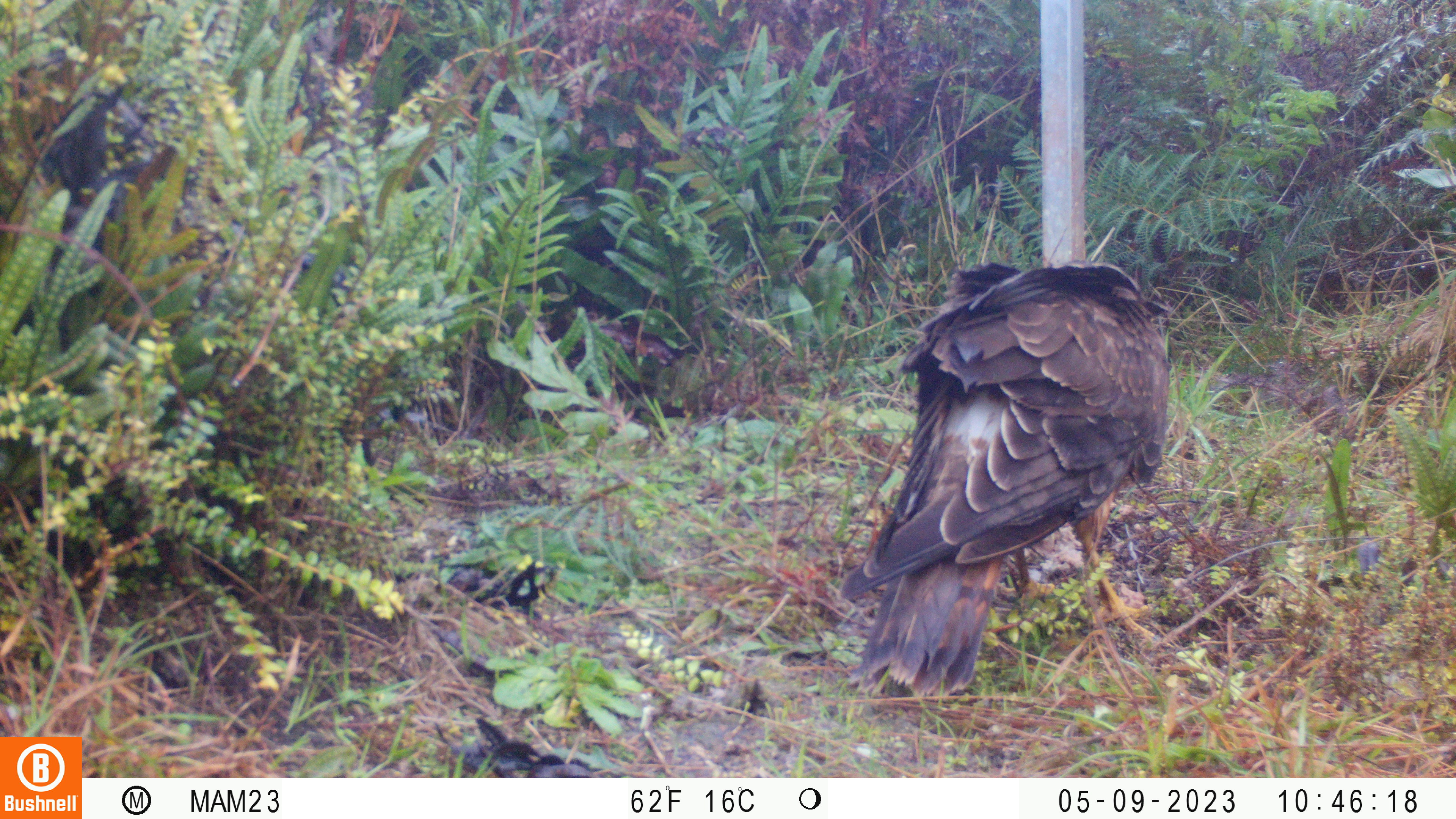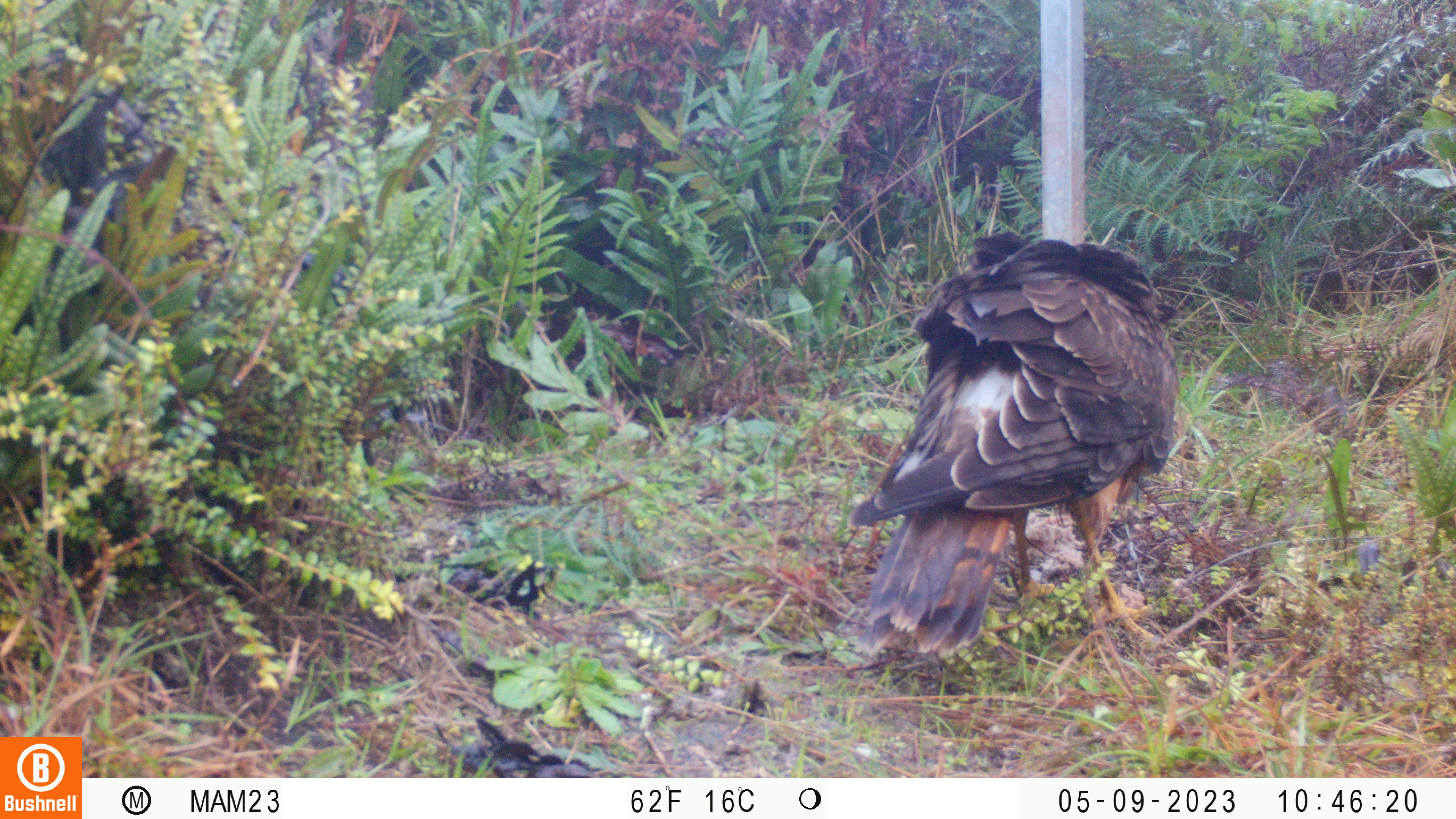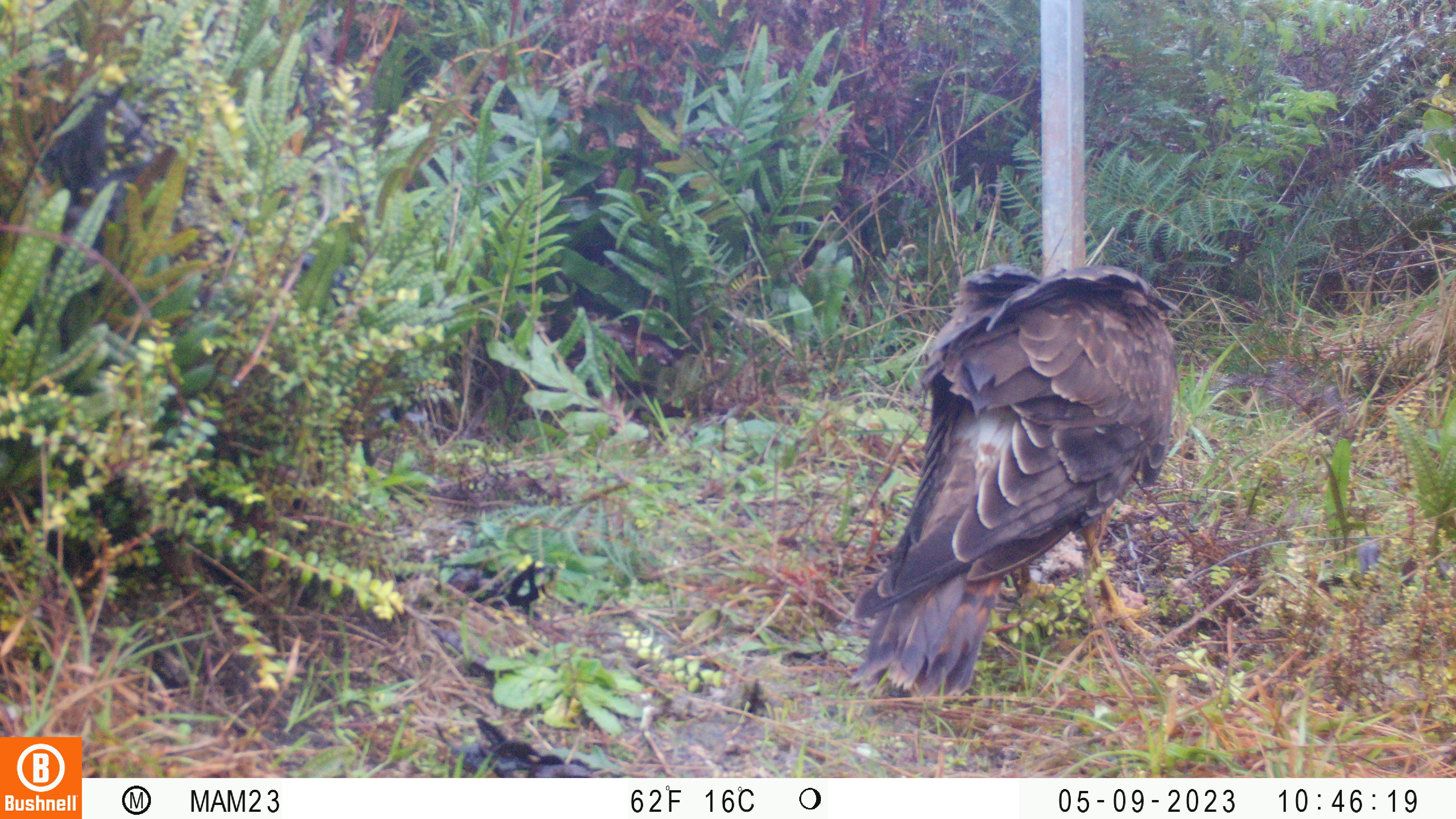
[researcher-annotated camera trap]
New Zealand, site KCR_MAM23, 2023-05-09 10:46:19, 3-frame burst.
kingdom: Animalia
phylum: Chordata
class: Aves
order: Accipitriformes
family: Accipitridae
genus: Circus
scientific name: Circus approximans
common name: swamp harrier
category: harrier